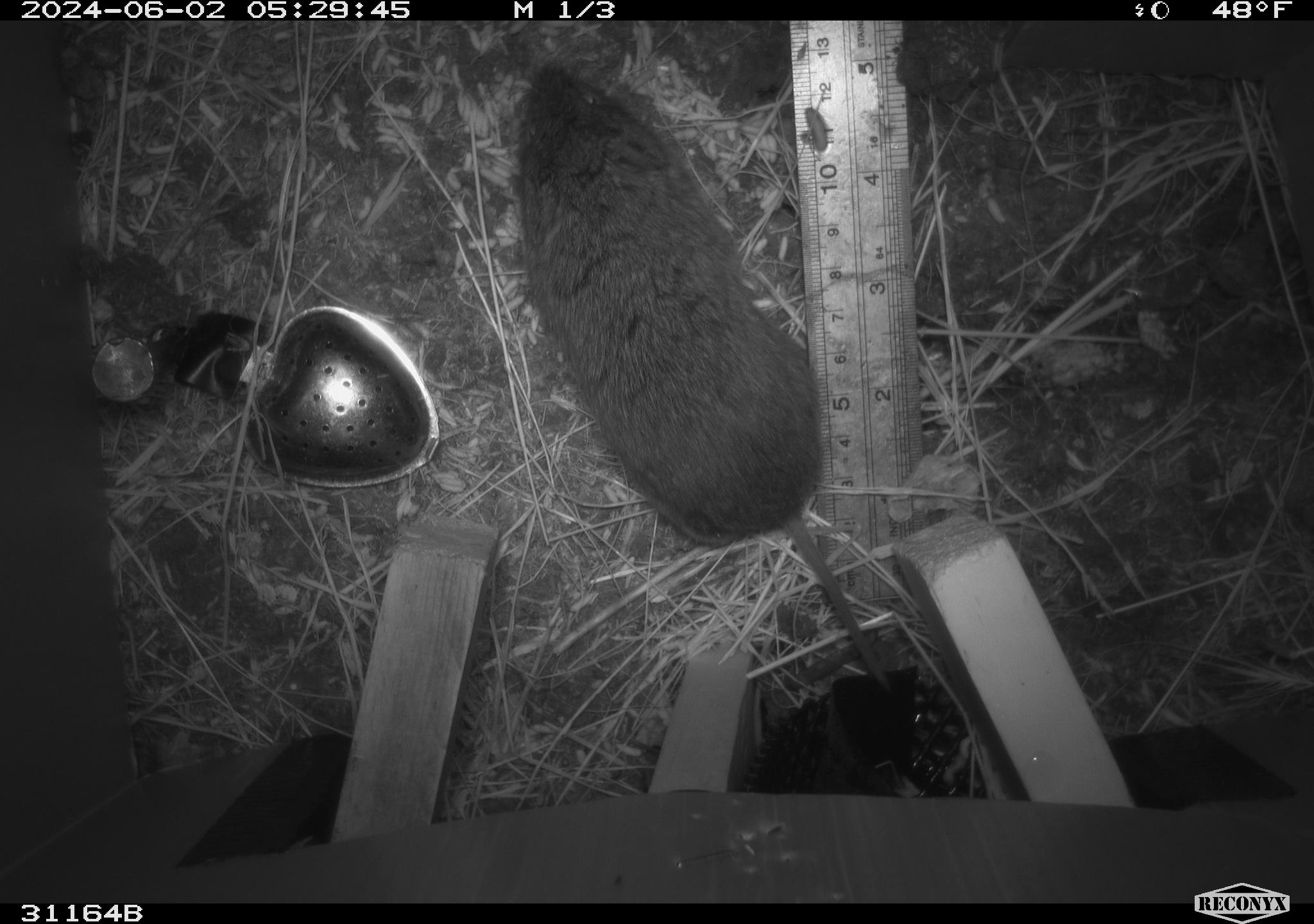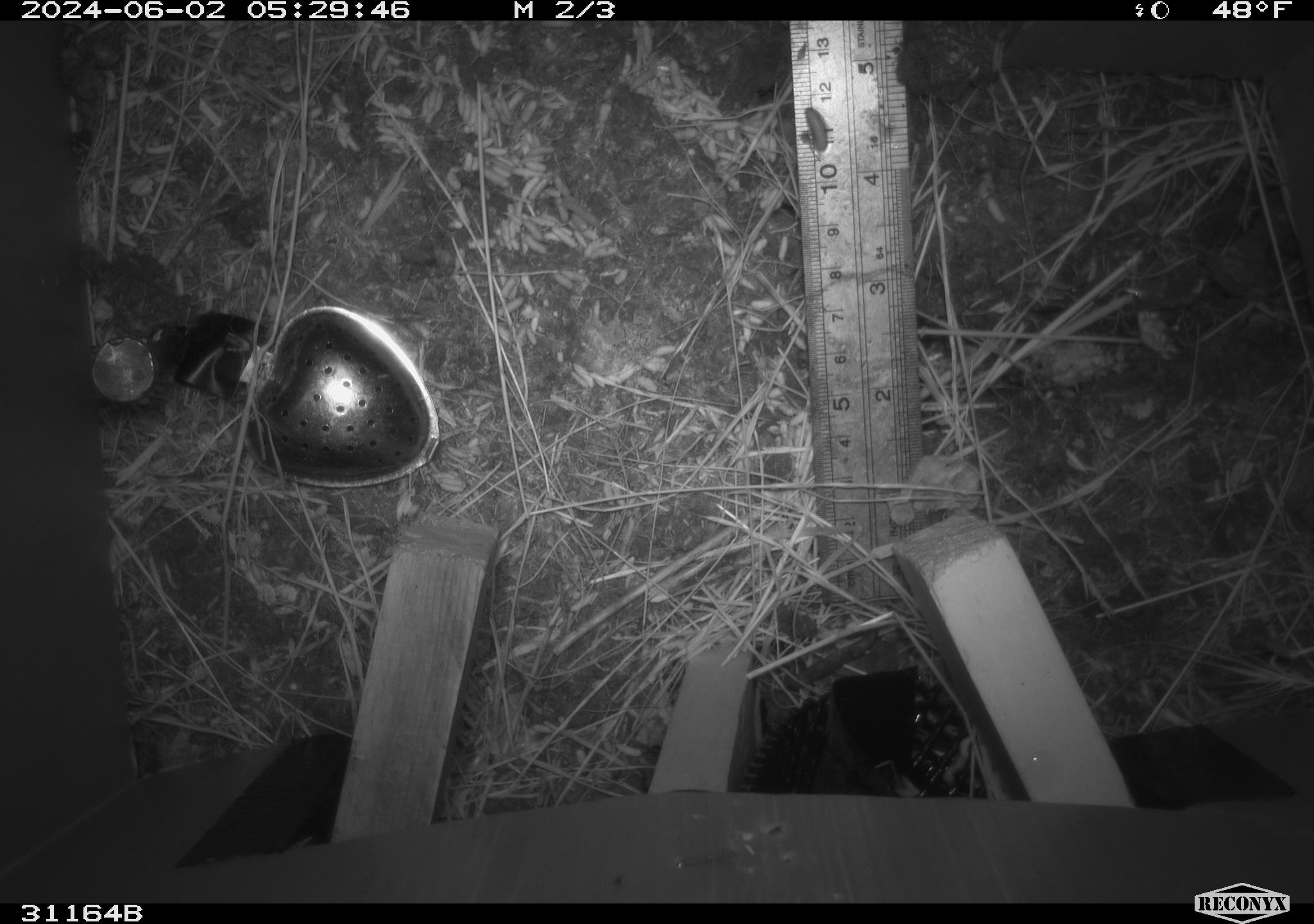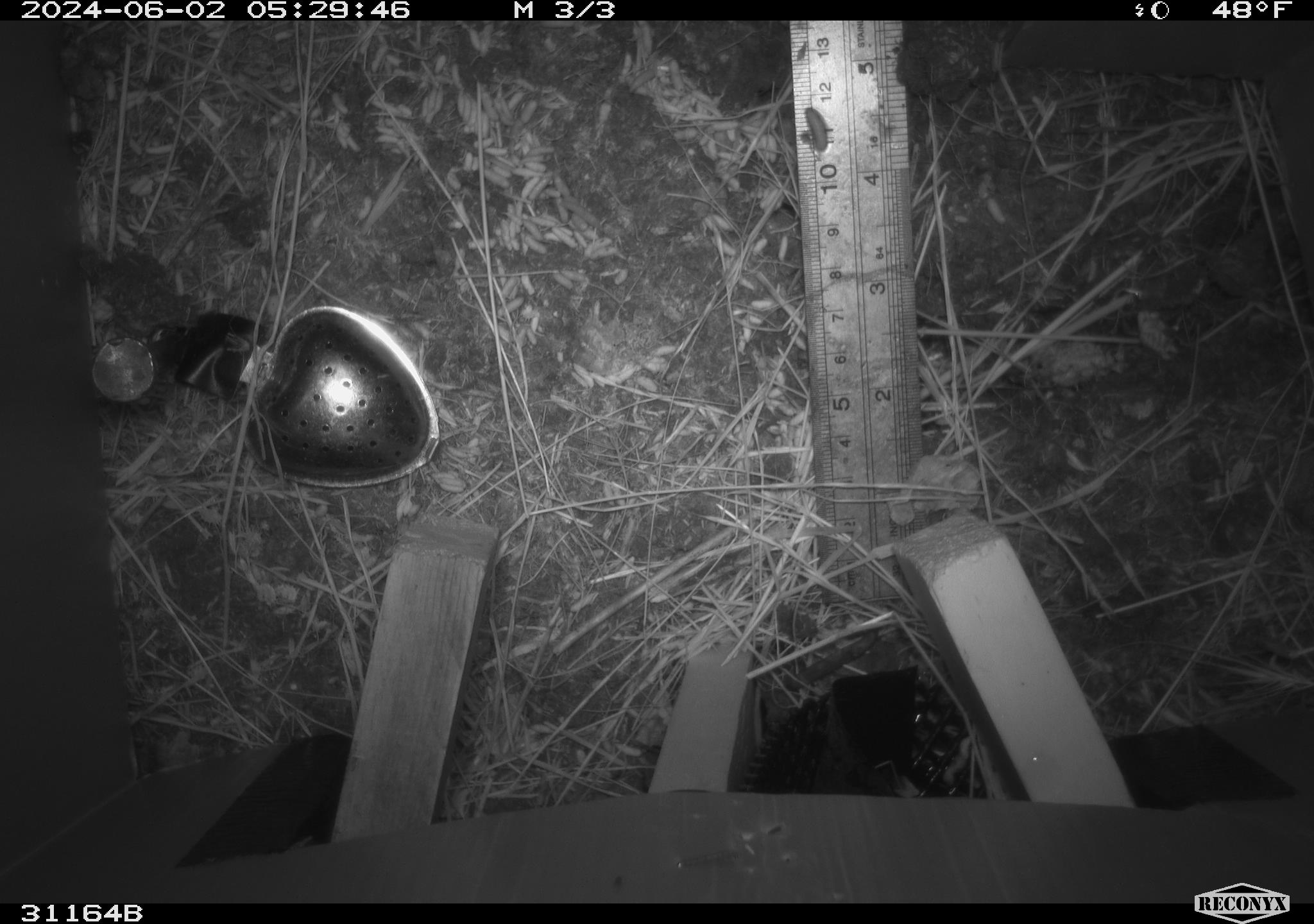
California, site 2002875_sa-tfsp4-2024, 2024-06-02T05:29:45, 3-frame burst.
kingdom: Animalia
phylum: Chordata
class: Mammalia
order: Rodentia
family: Cricetidae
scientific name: Arvicolinae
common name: voles, lemmings, and muskrats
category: arvicolinae subfamily